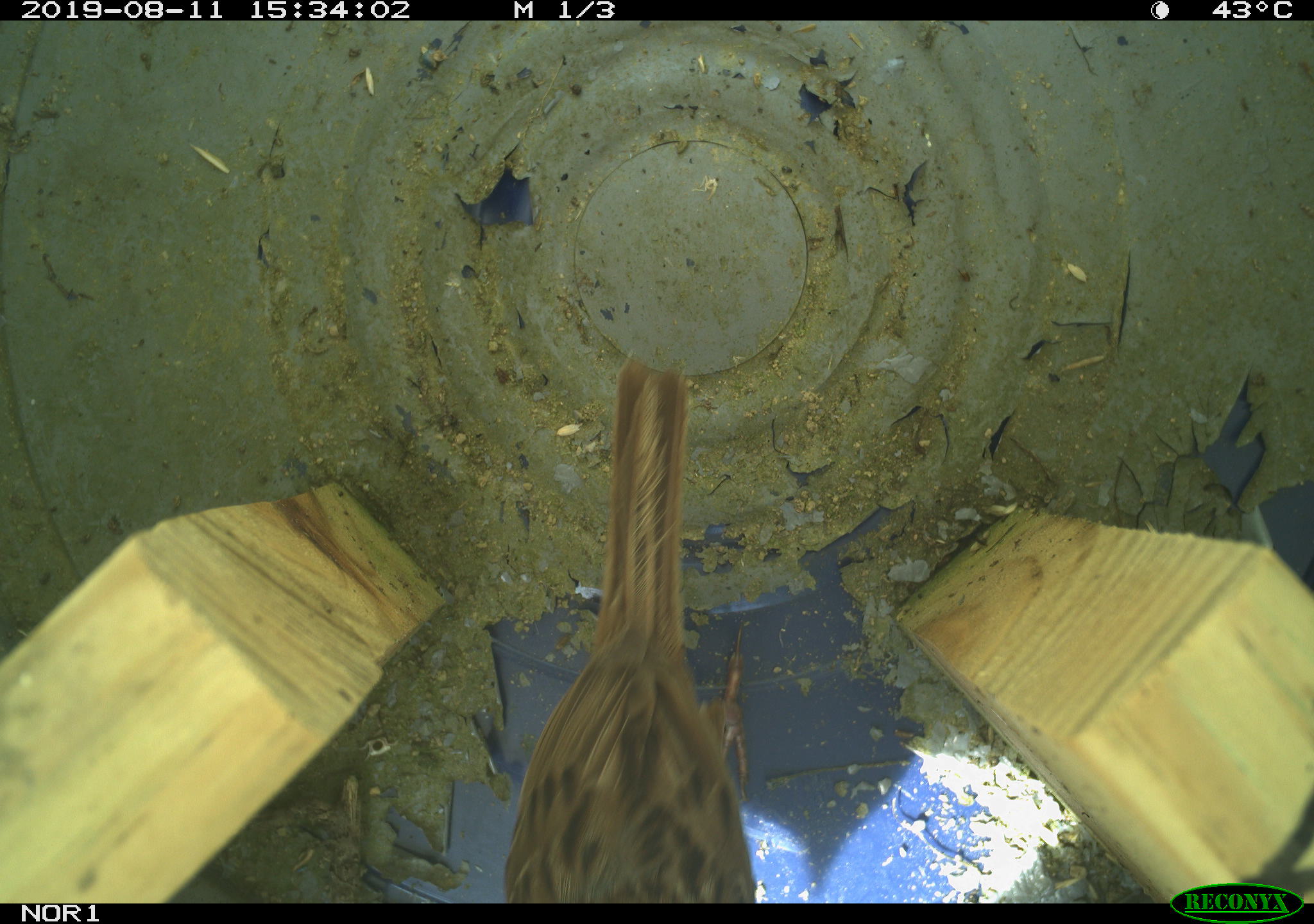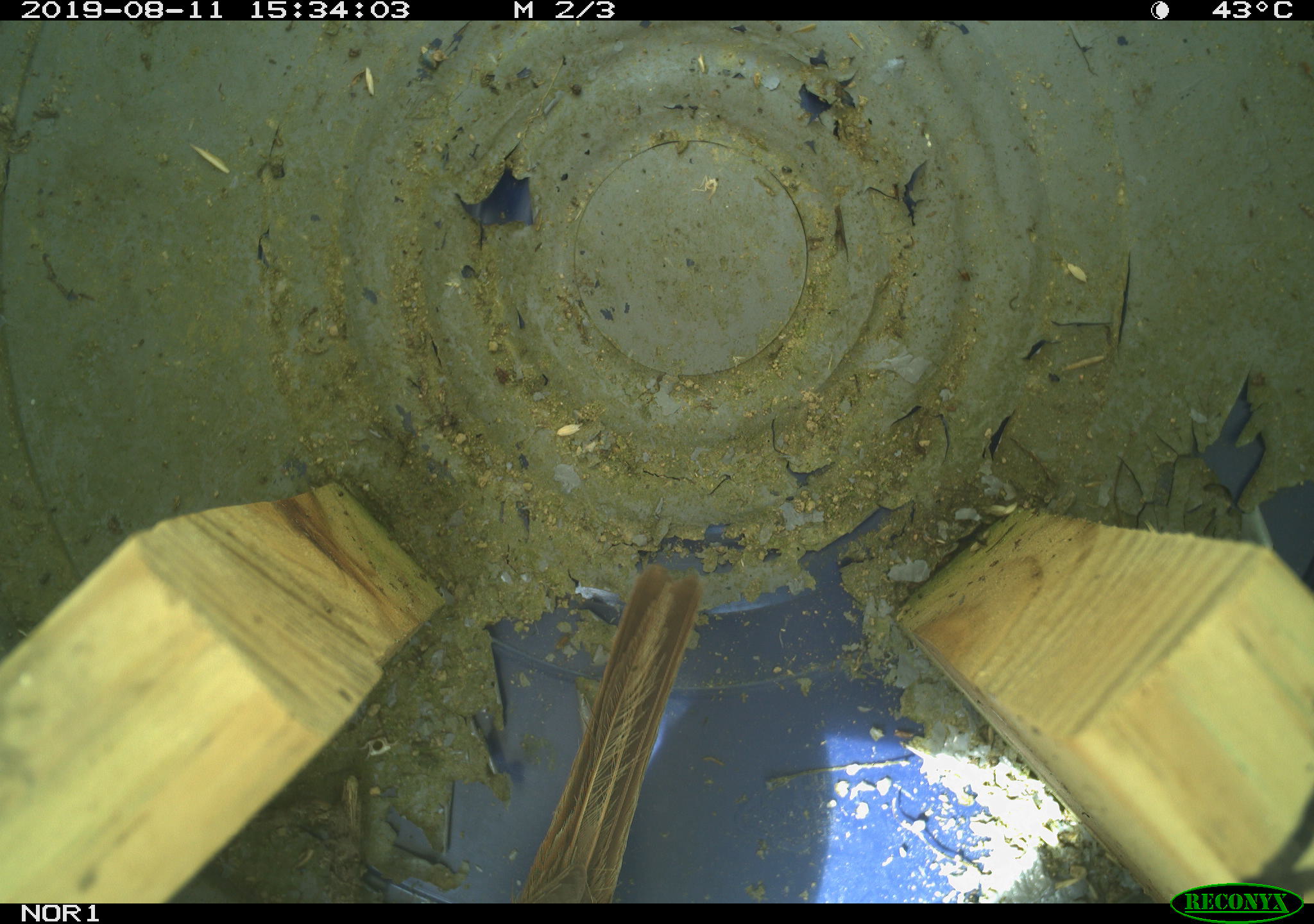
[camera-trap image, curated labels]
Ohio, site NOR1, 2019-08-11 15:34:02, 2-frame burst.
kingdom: Animalia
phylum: Chordata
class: Aves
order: Passeriformes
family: Passerellidae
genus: Melospiza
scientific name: Melospiza melodia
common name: song sparrow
Song sparrow (Melospiza melodia).